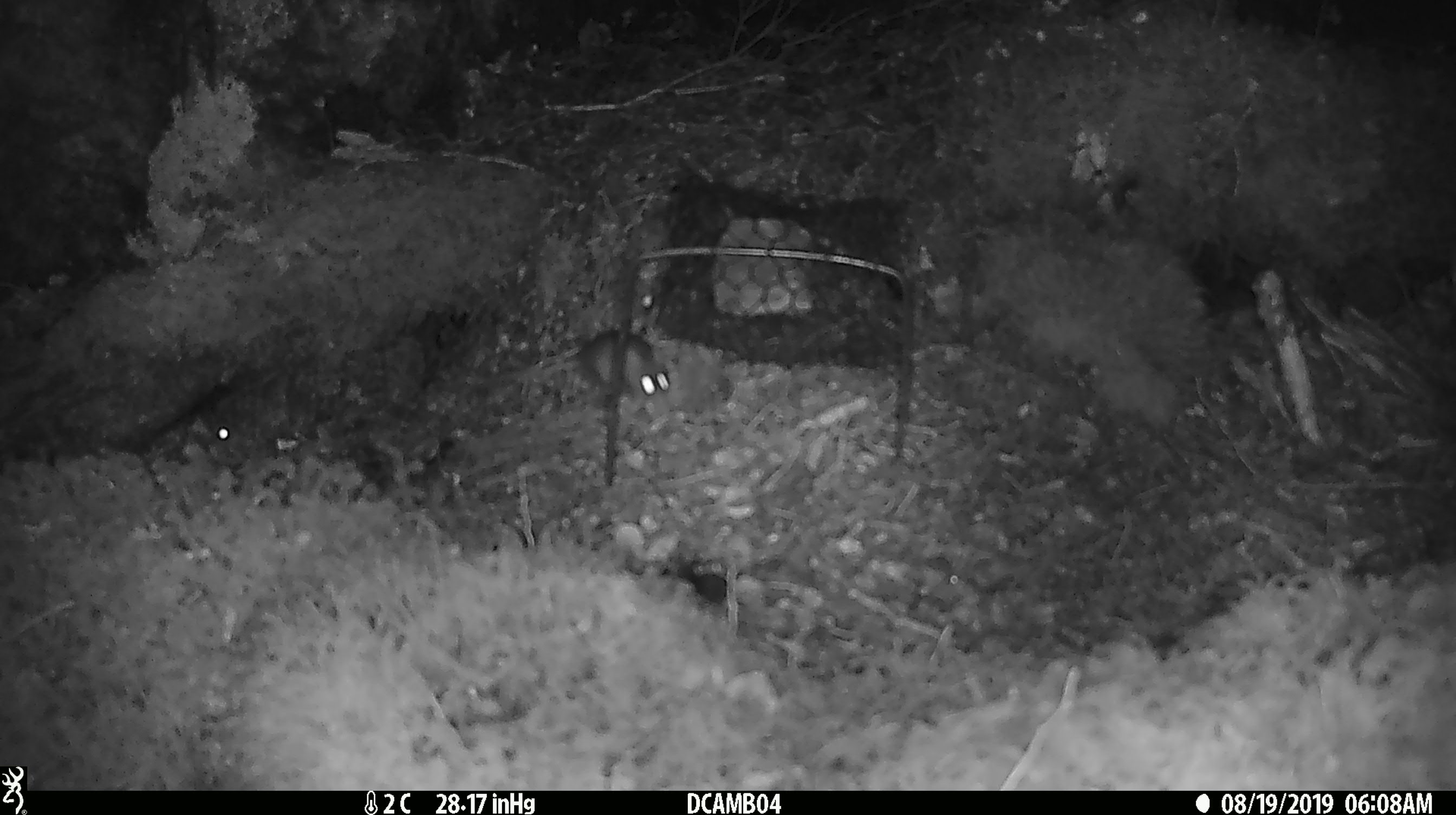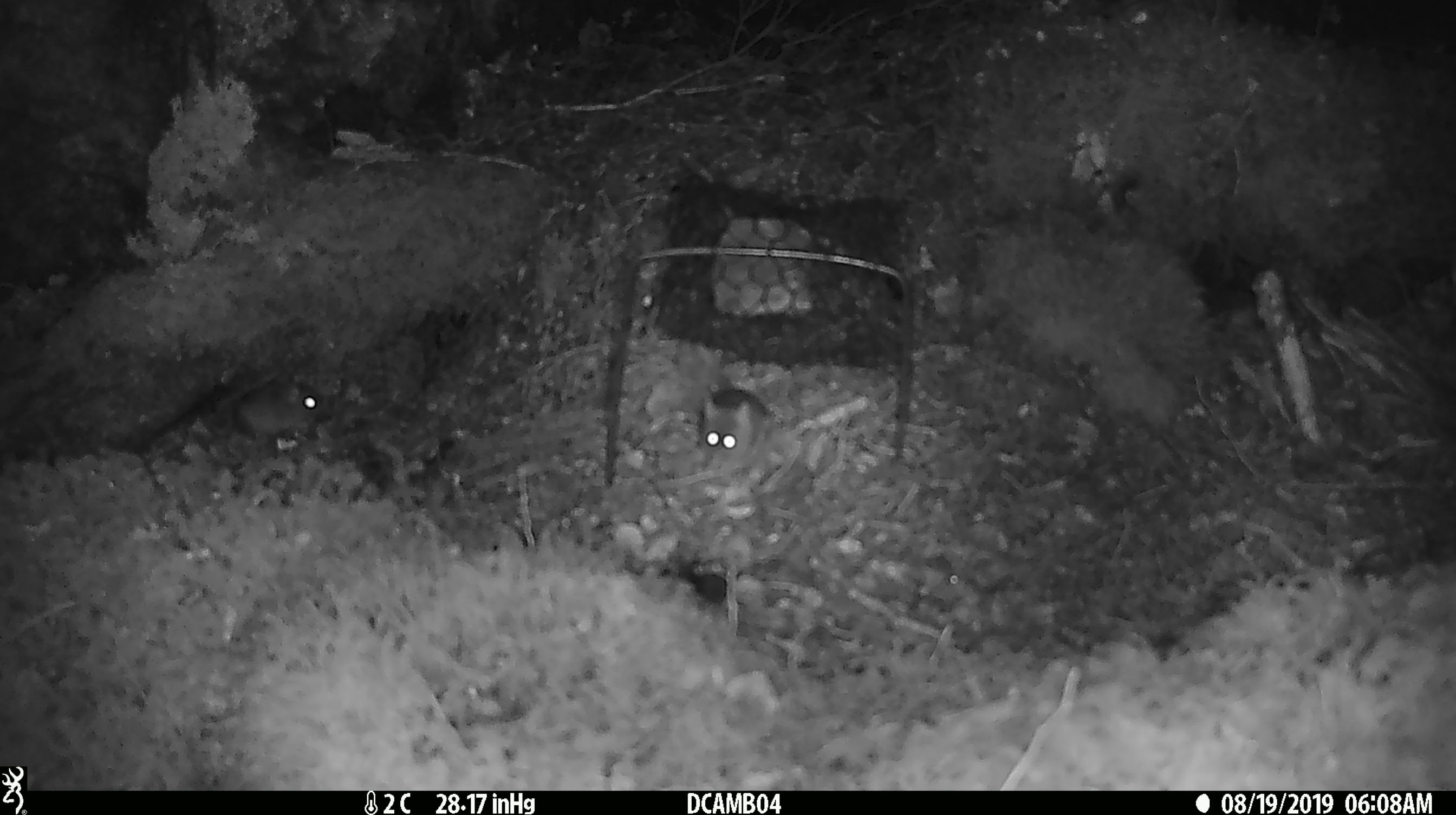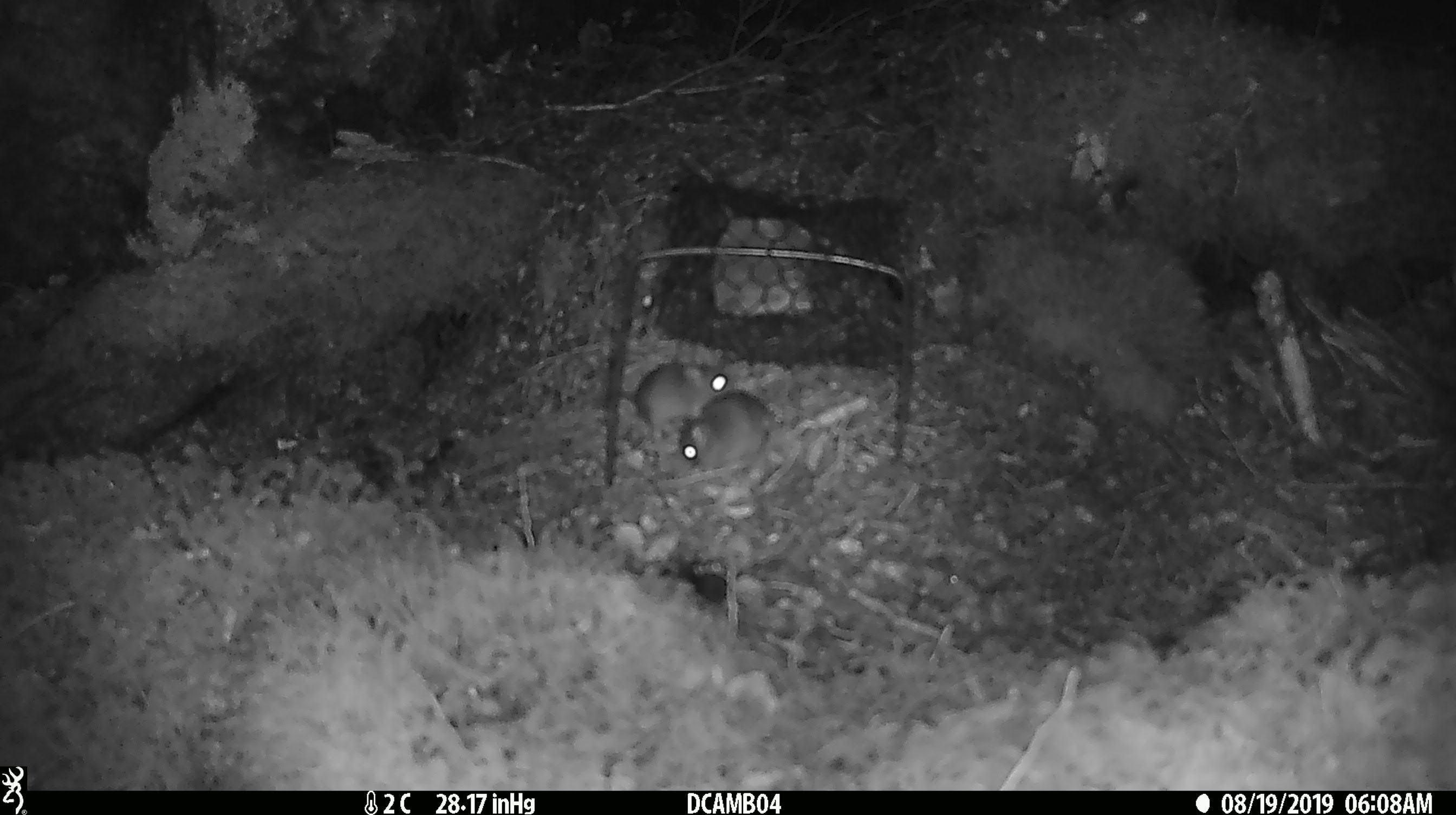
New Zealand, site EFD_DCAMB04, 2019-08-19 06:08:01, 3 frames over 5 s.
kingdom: Animalia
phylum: Chordata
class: Mammalia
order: Rodentia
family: Muridae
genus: Mus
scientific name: Mus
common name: mouse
Mouse (Mus).